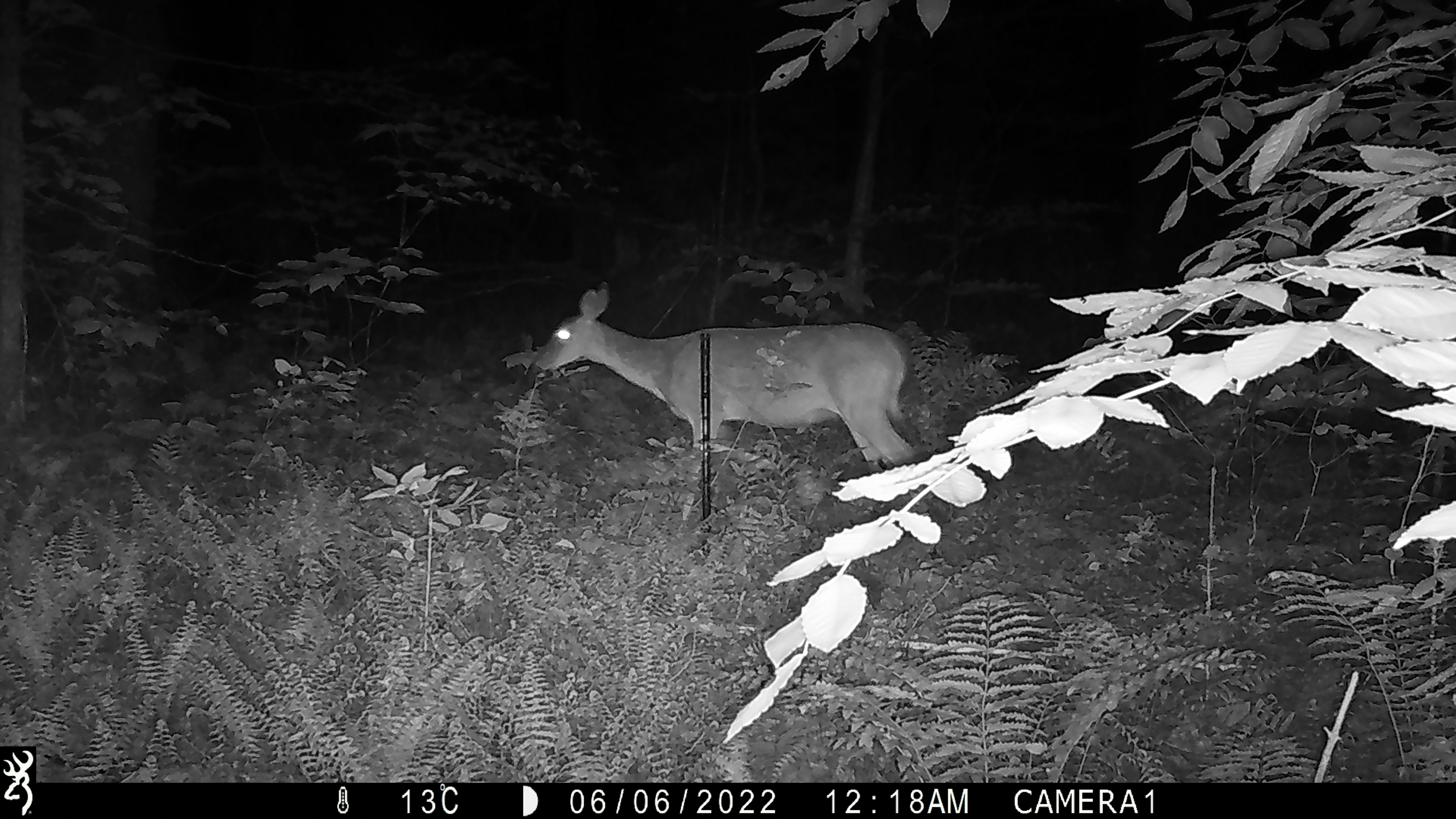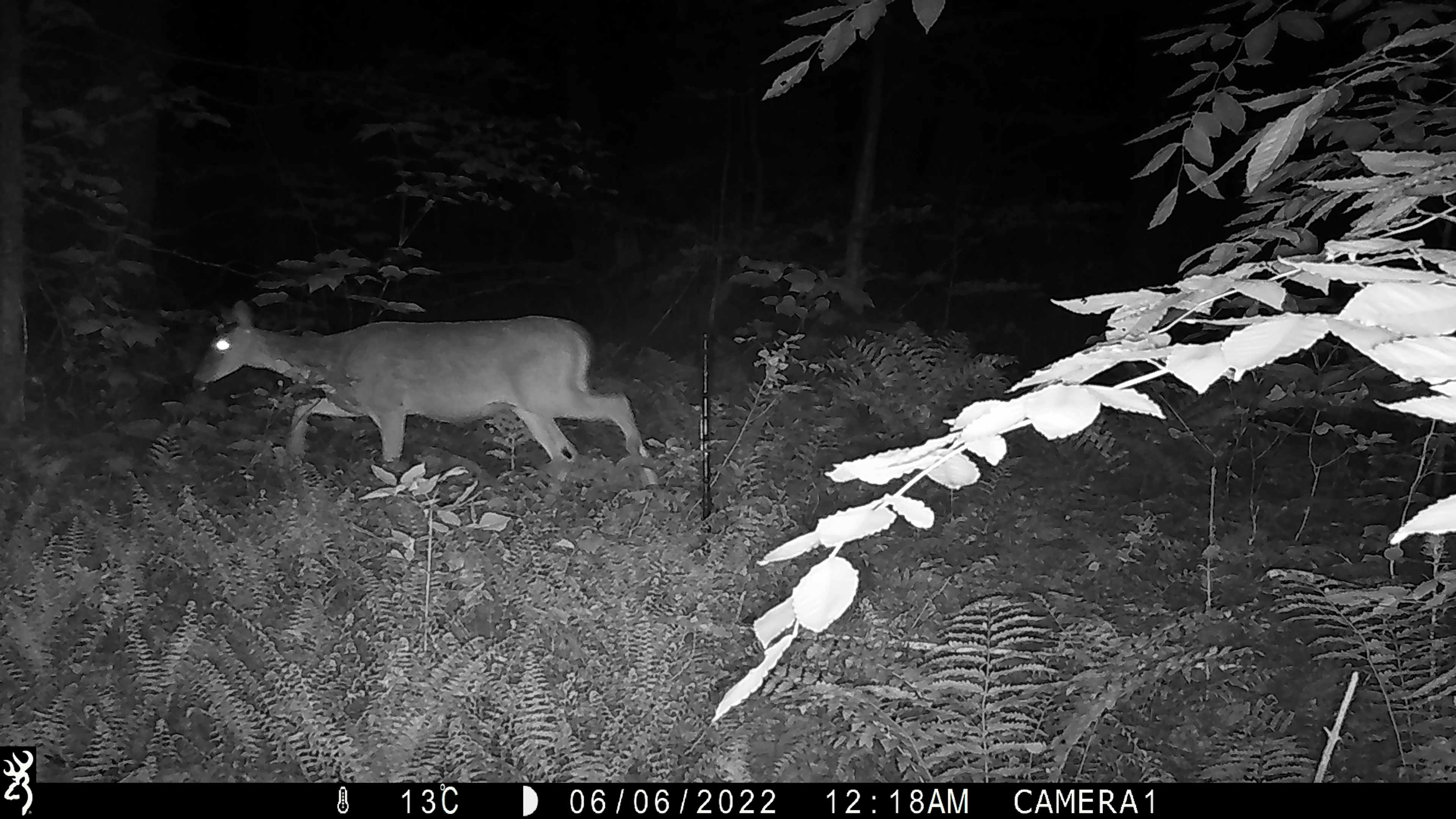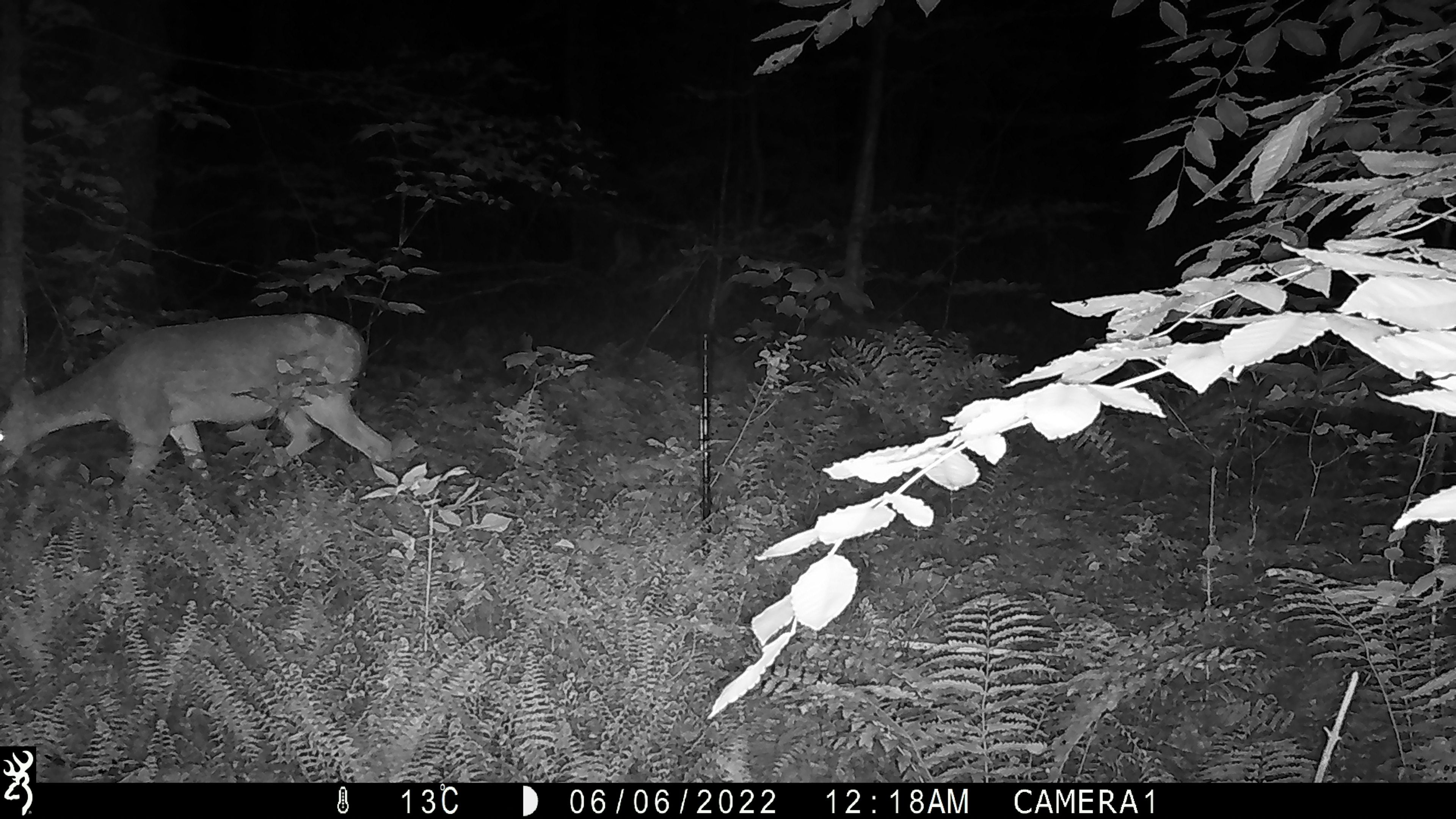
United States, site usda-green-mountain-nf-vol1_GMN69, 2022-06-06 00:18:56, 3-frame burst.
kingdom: Animalia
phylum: Chordata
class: Mammalia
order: Artiodactyla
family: Cervidae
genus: Odocoileus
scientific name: Odocoileus virginianus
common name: white-tailed deer